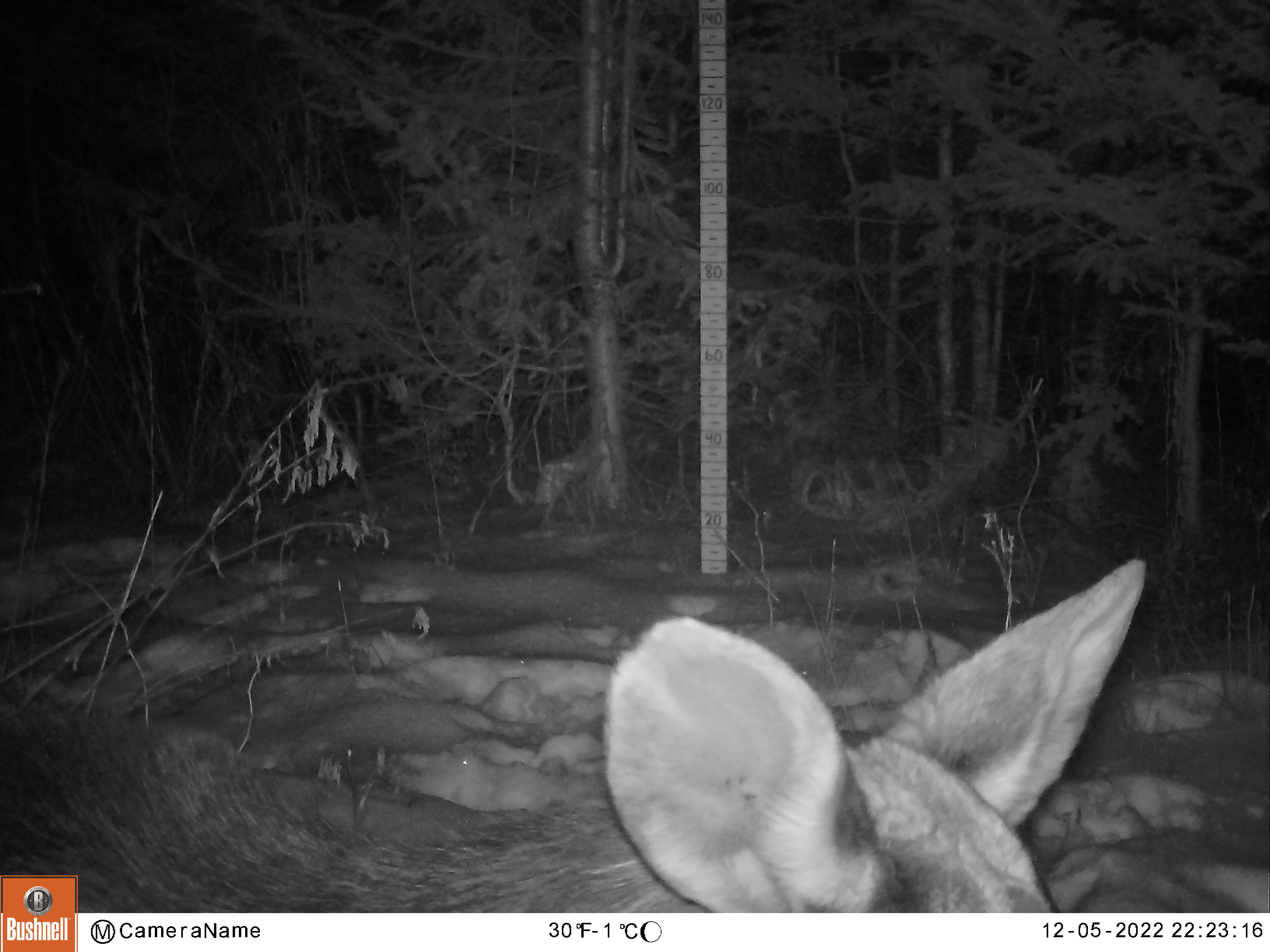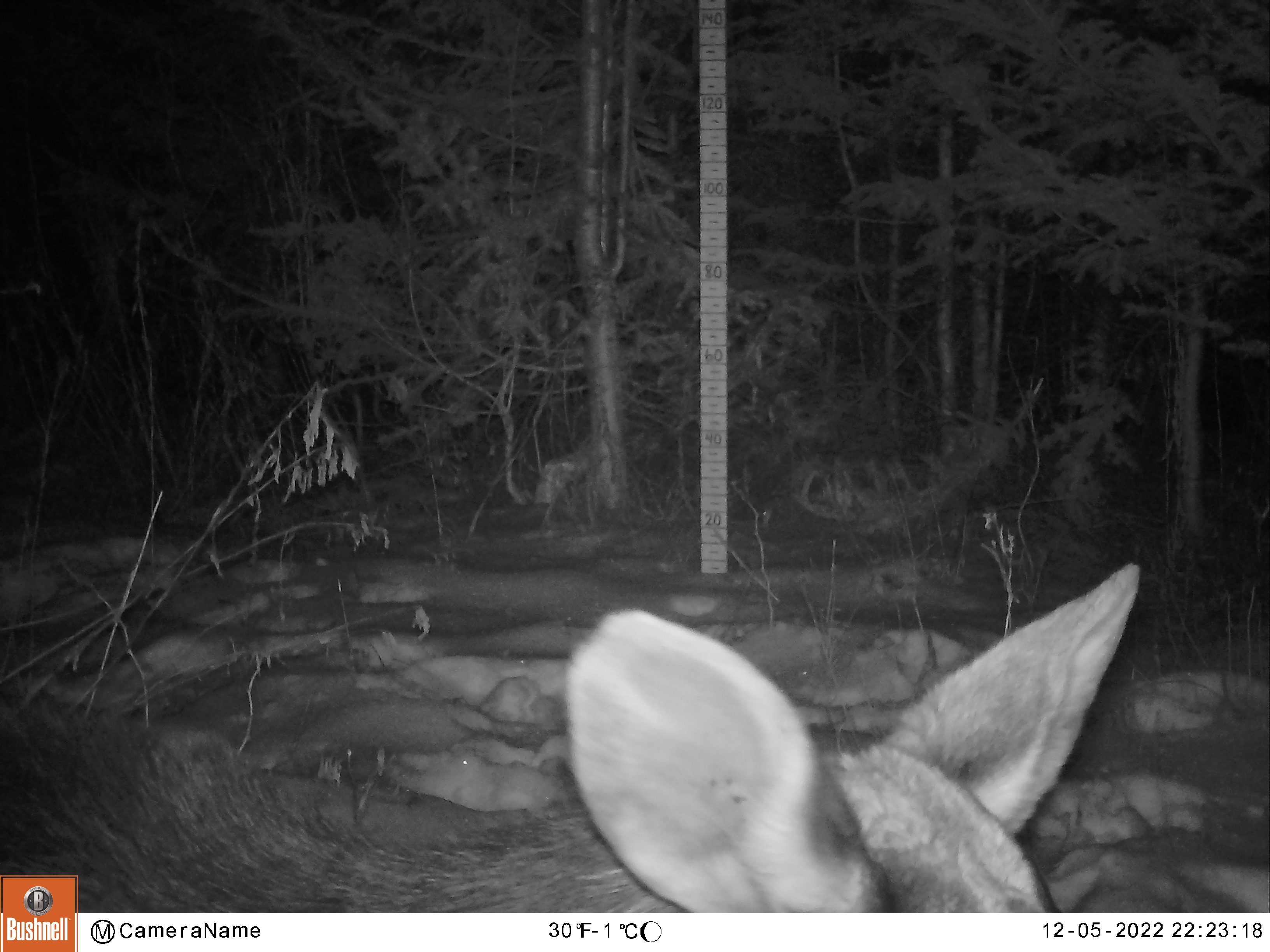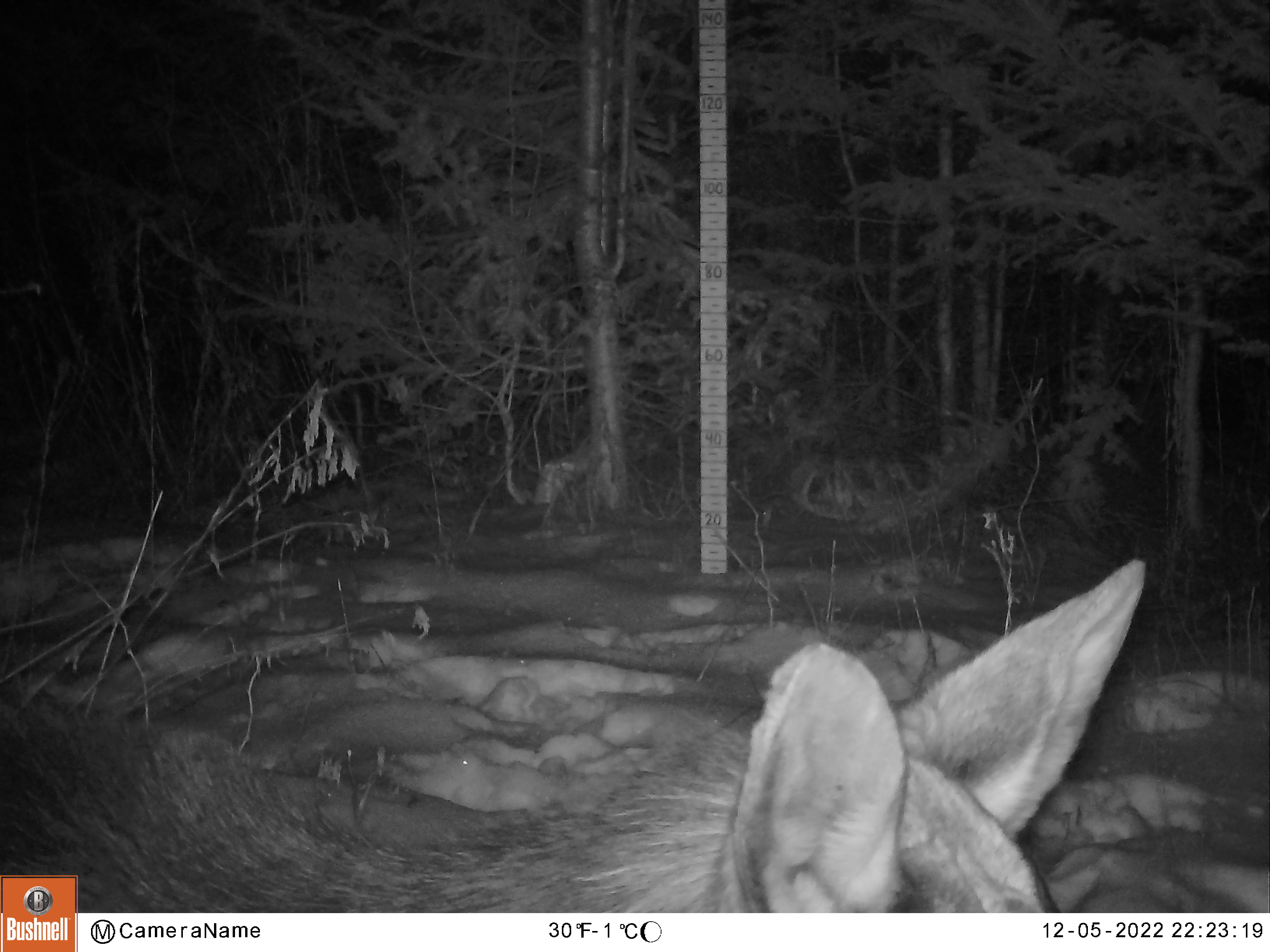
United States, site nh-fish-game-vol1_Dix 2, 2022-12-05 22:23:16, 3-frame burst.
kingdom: Animalia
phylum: Chordata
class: Mammalia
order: Artiodactyla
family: Cervidae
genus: Alces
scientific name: Alces alces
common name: moose